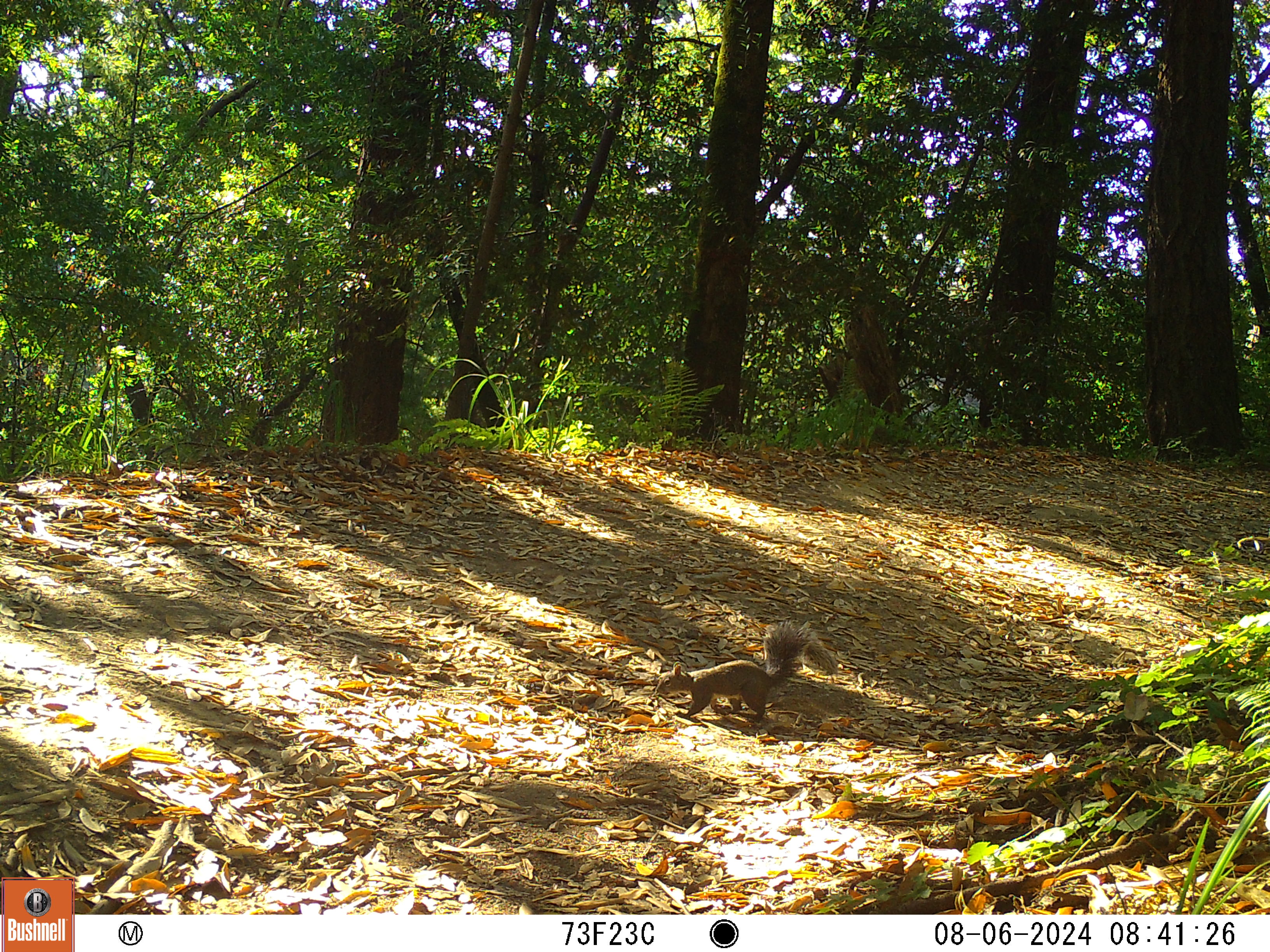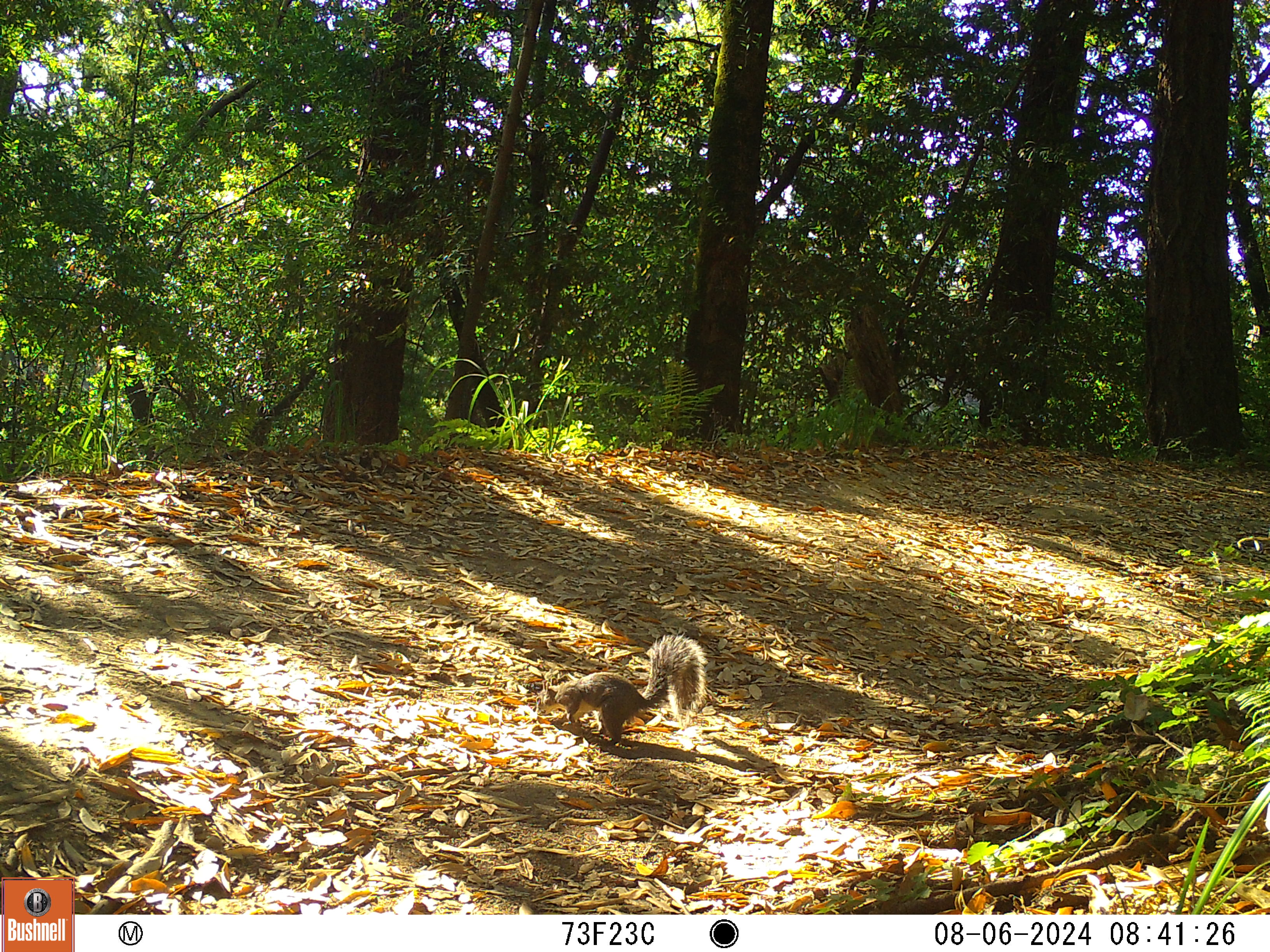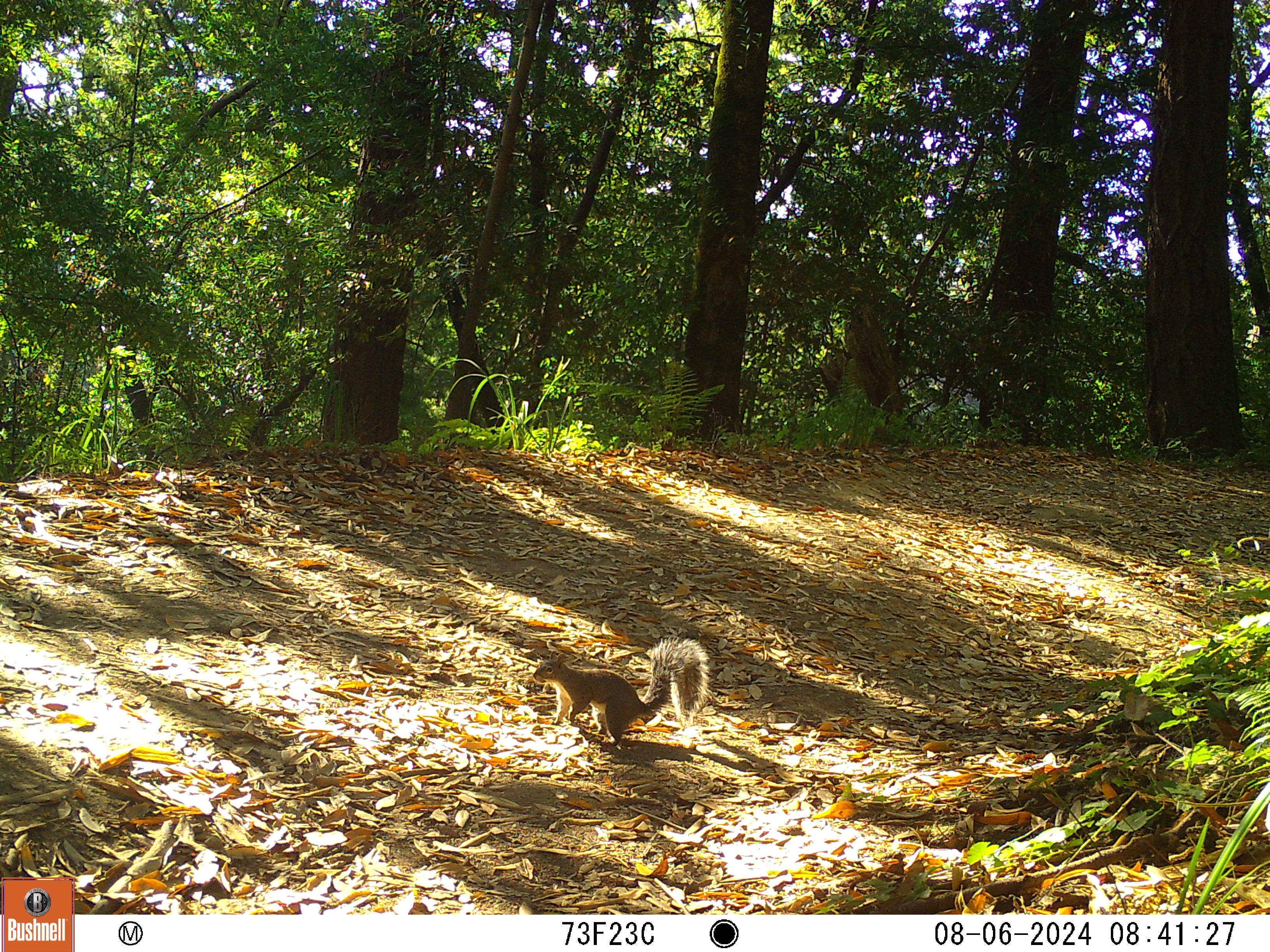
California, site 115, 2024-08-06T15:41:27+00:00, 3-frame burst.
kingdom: Animalia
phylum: Chordata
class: Mammalia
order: Rodentia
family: Sciuridae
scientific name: Sciuridae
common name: squirrel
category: unknown squirrel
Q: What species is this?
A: Unknown squirrel (squirrel) (Sciuridae).